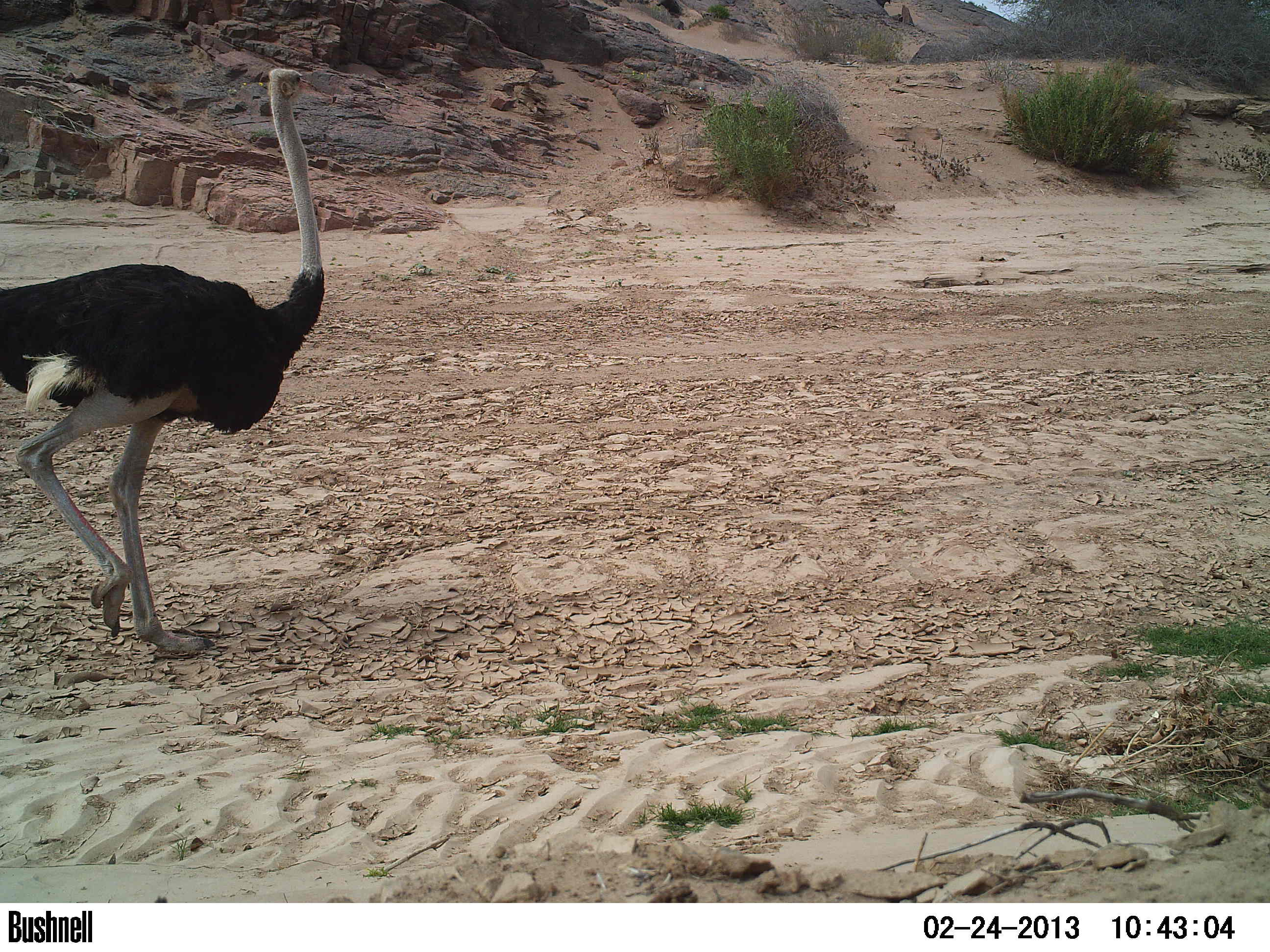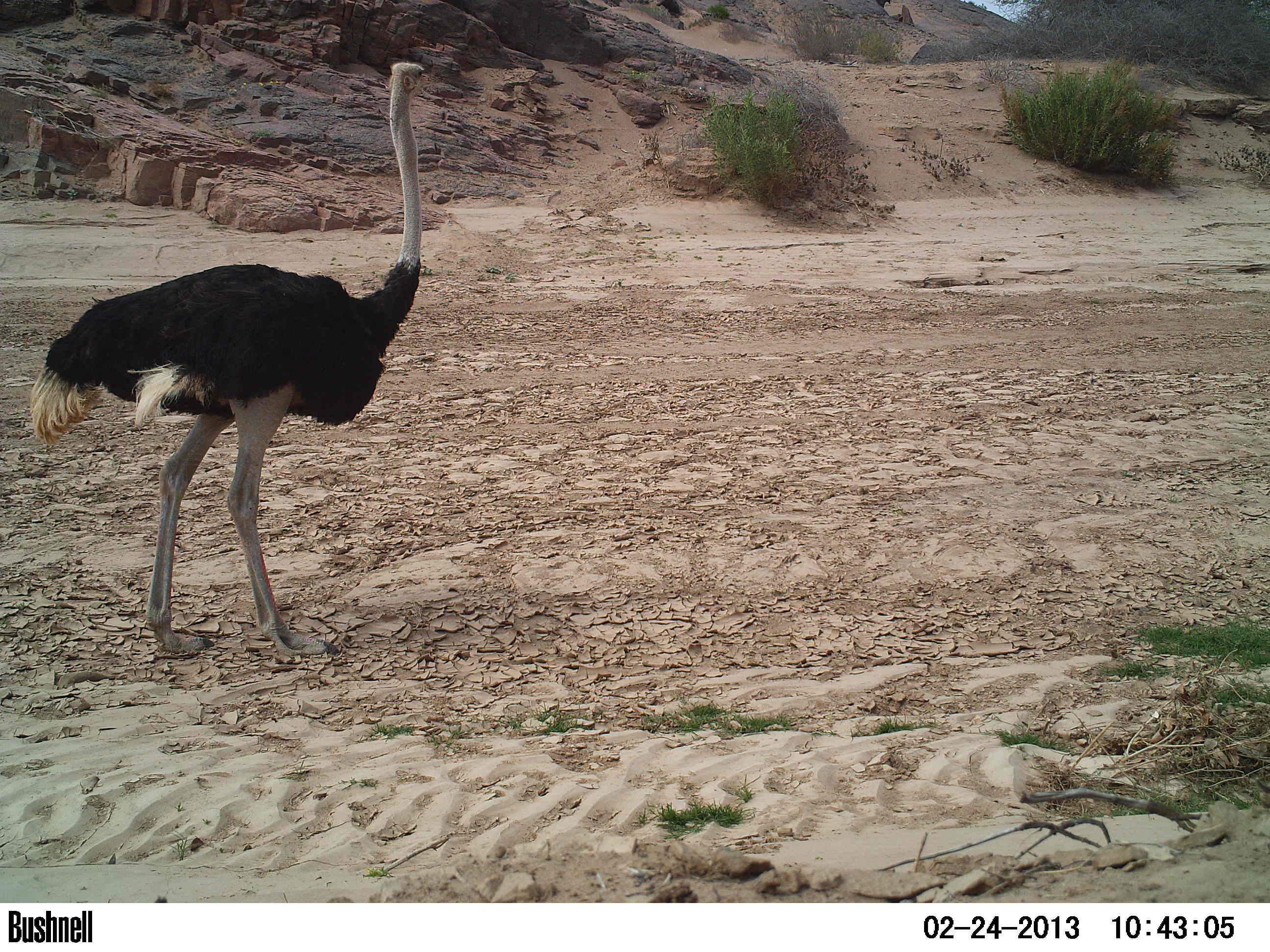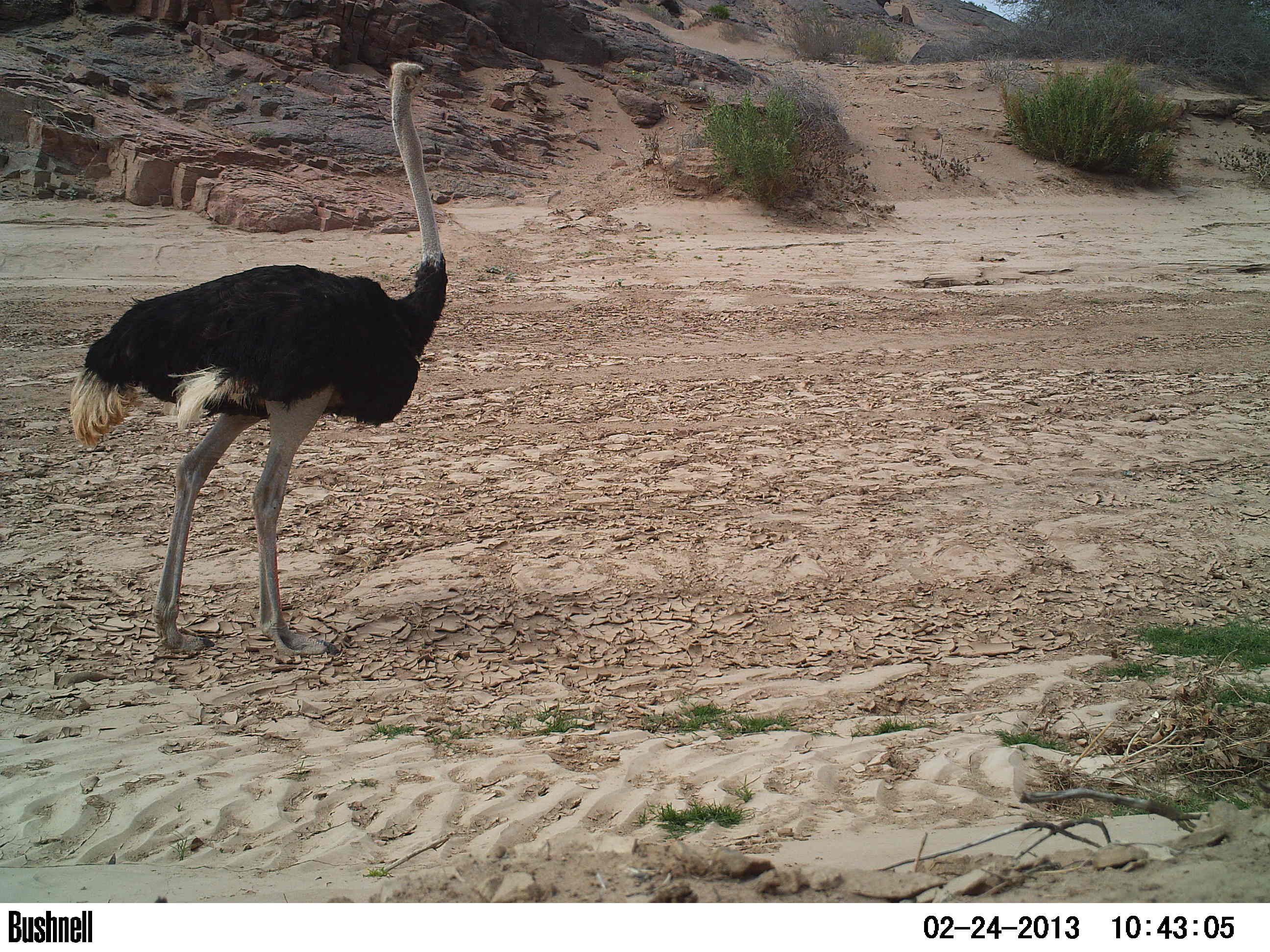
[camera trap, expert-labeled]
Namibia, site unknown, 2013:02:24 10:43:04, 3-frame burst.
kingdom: Animalia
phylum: Chordata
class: Aves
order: Struthioniformes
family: Struthionidae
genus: Struthio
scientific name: Struthio camelus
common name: common ostrich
Struthio camelus (common ostrich).